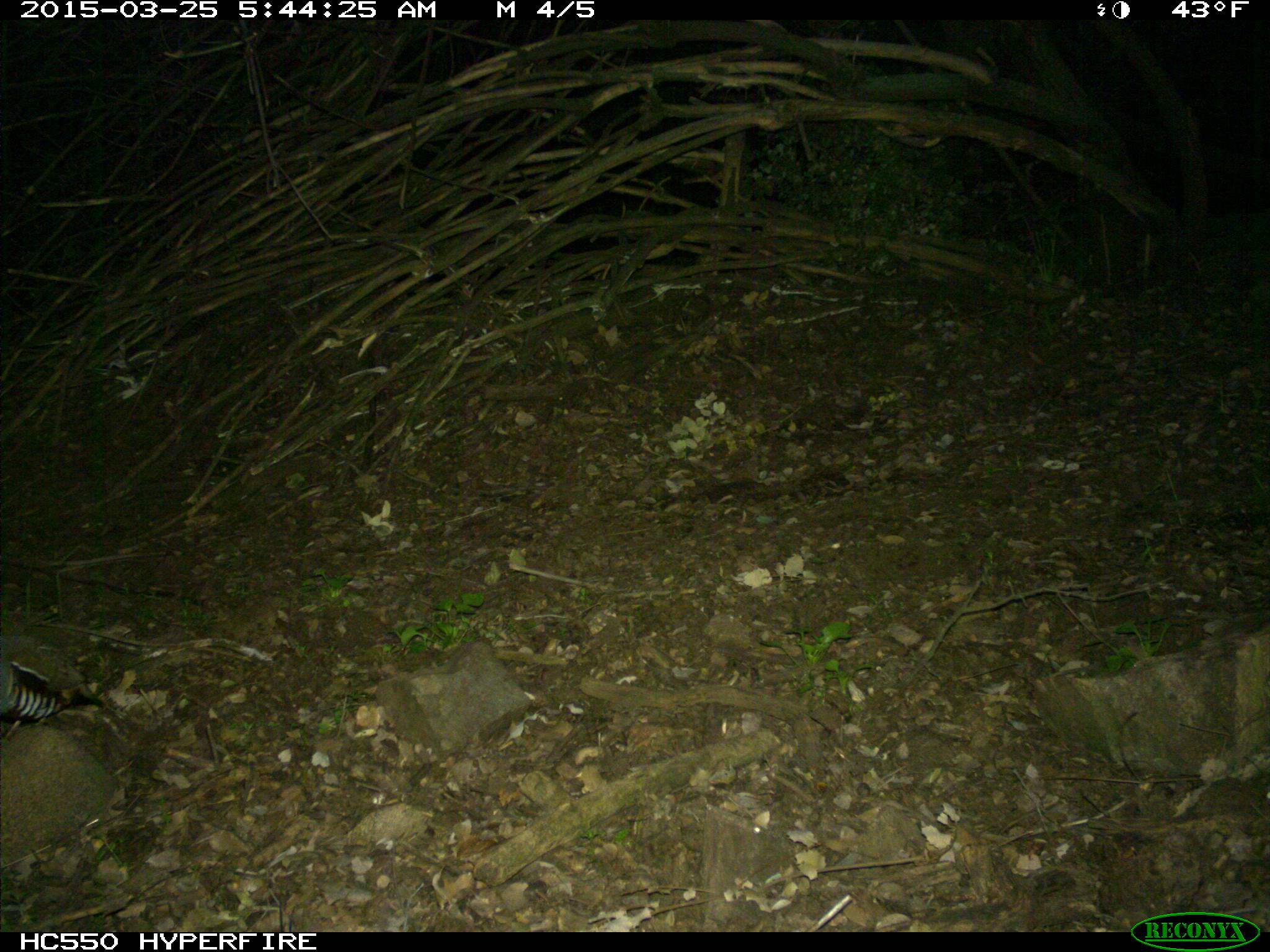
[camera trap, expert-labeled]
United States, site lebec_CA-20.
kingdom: Animalia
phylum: Chordata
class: Aves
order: Galliformes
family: Odontophoridae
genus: Callipepla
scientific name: Callipepla californica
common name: california quail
Callipepla californica (california quail).